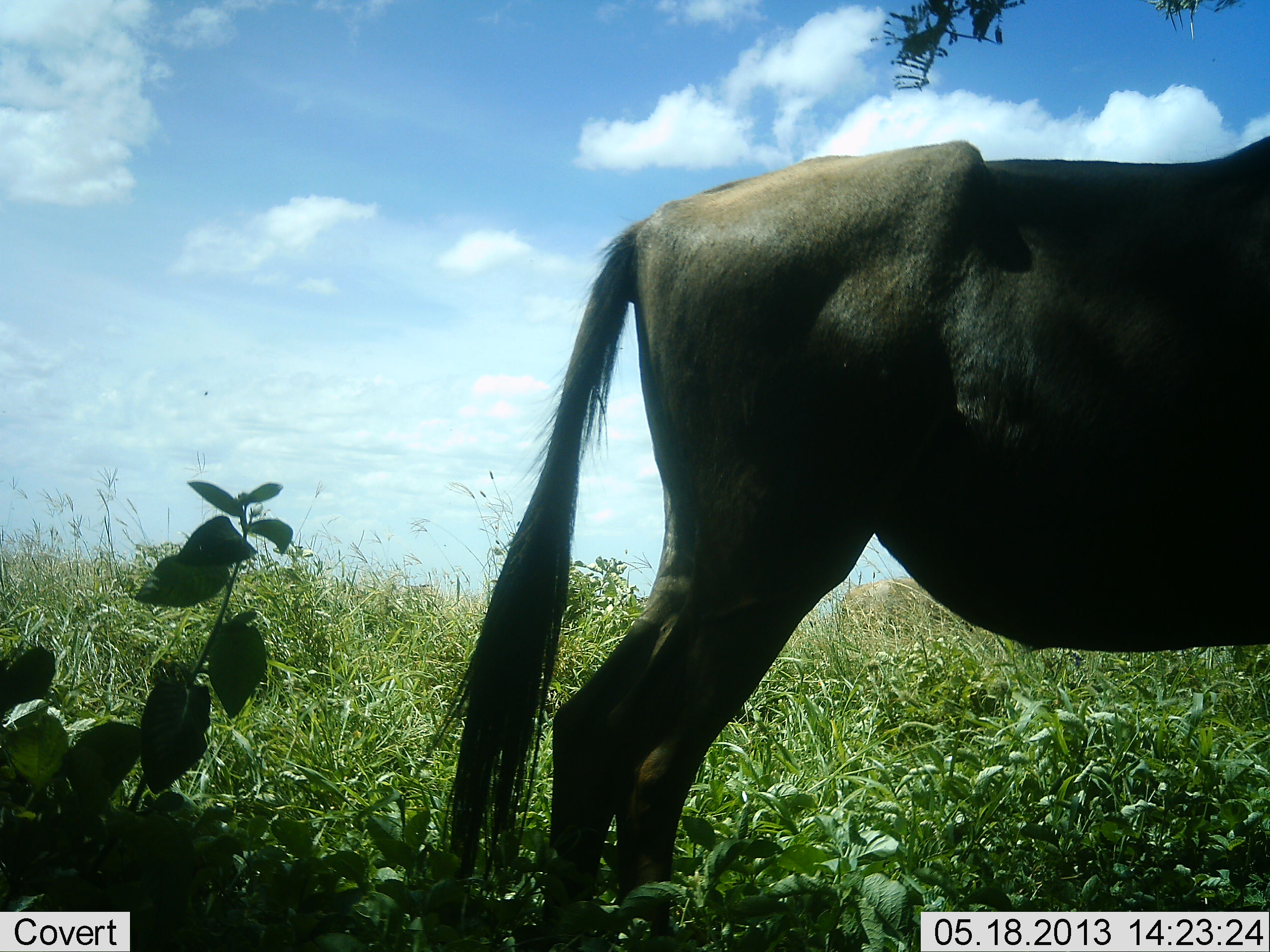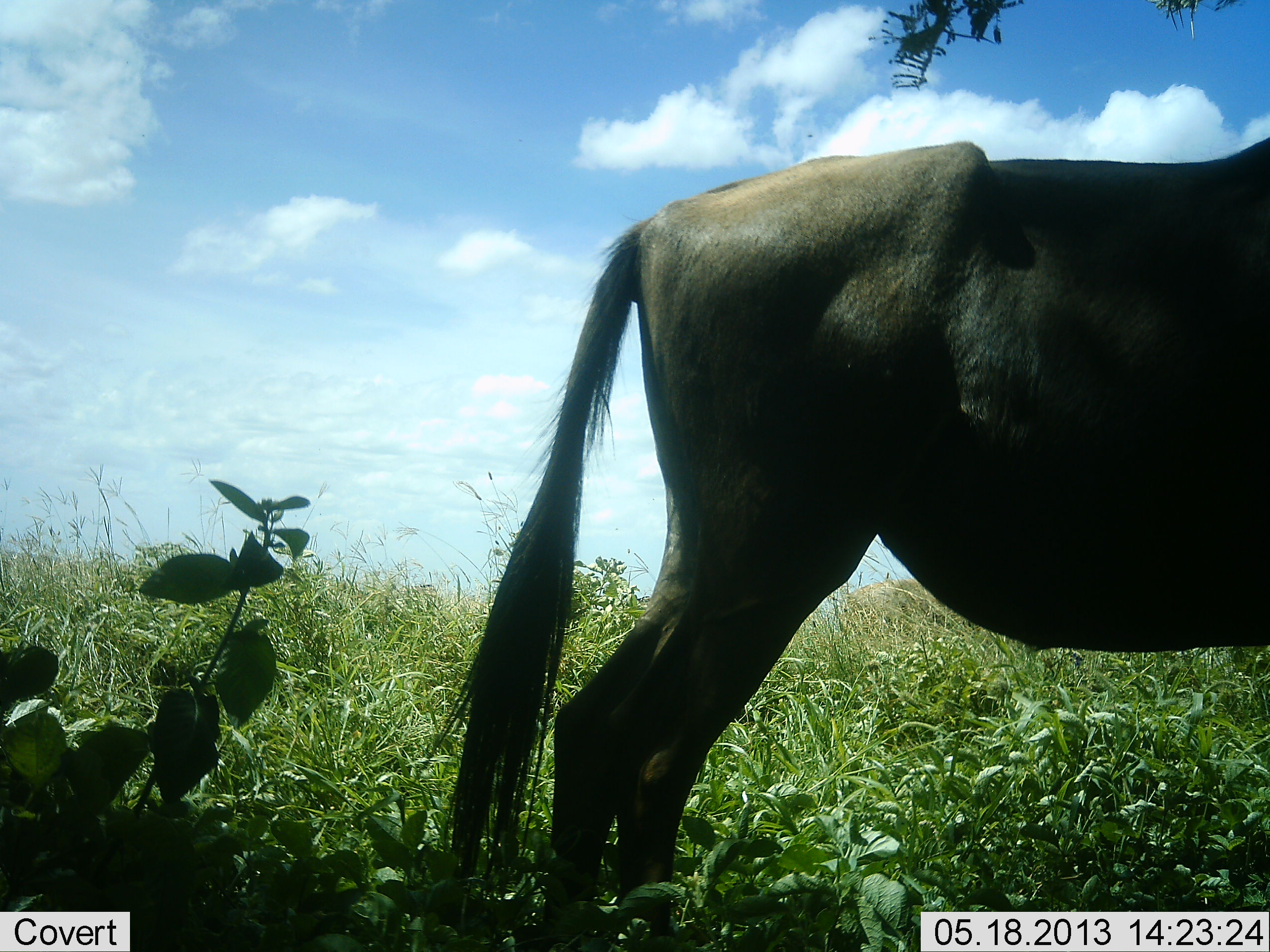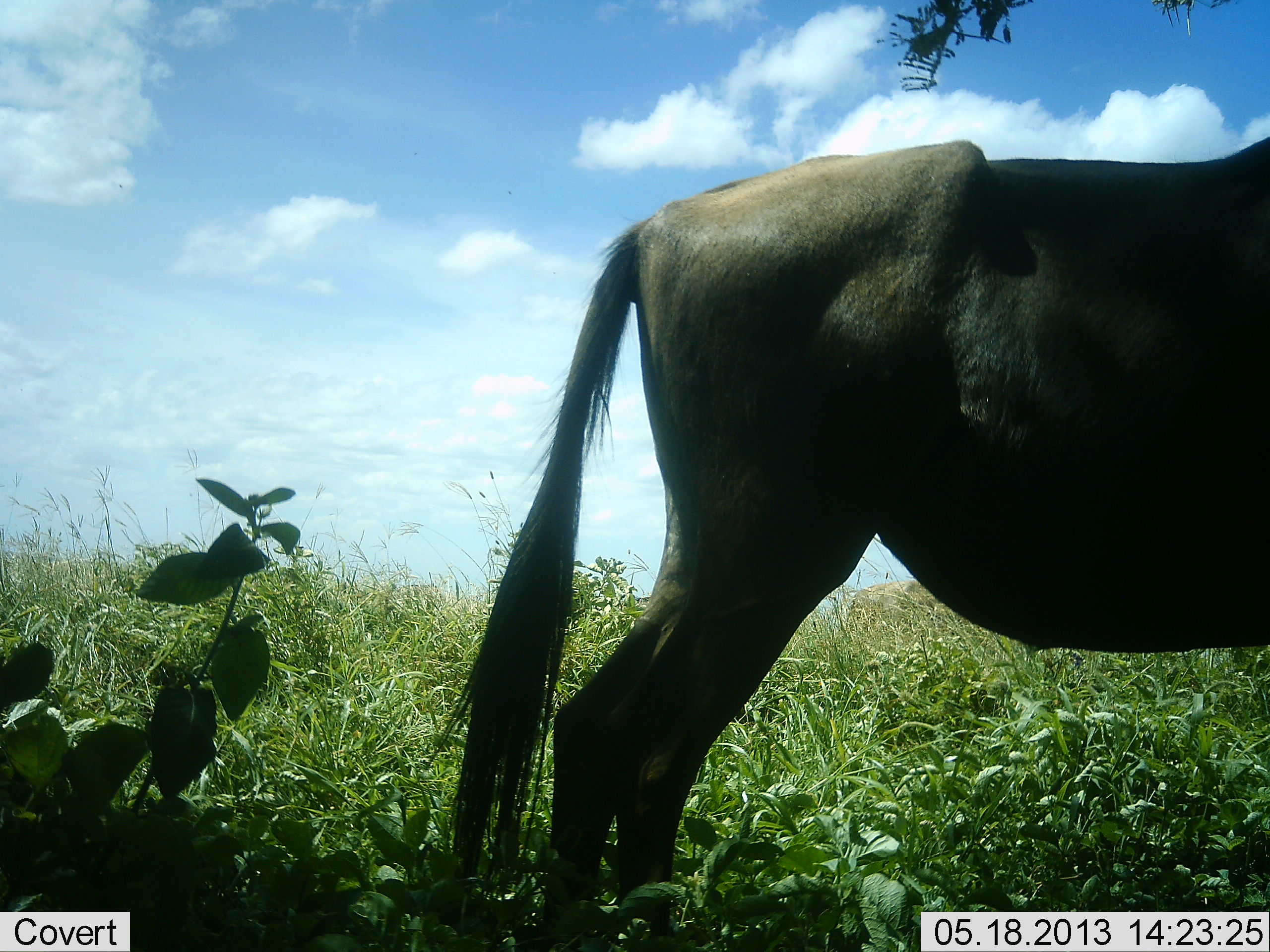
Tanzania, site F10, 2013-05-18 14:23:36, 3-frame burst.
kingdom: Animalia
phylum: Chordata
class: Mammalia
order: Artiodactyla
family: Bovidae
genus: Connochaetes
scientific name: Connochaetes taurinus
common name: blue wildebeest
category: wildebeest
Wildebeest (blue wildebeest) (Connochaetes taurinus), count 1. Behavior (volunteer vote fractions): standing 100%, resting 0%, moving 0%, interacting 0%. Young present (vote fraction): 0%. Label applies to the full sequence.